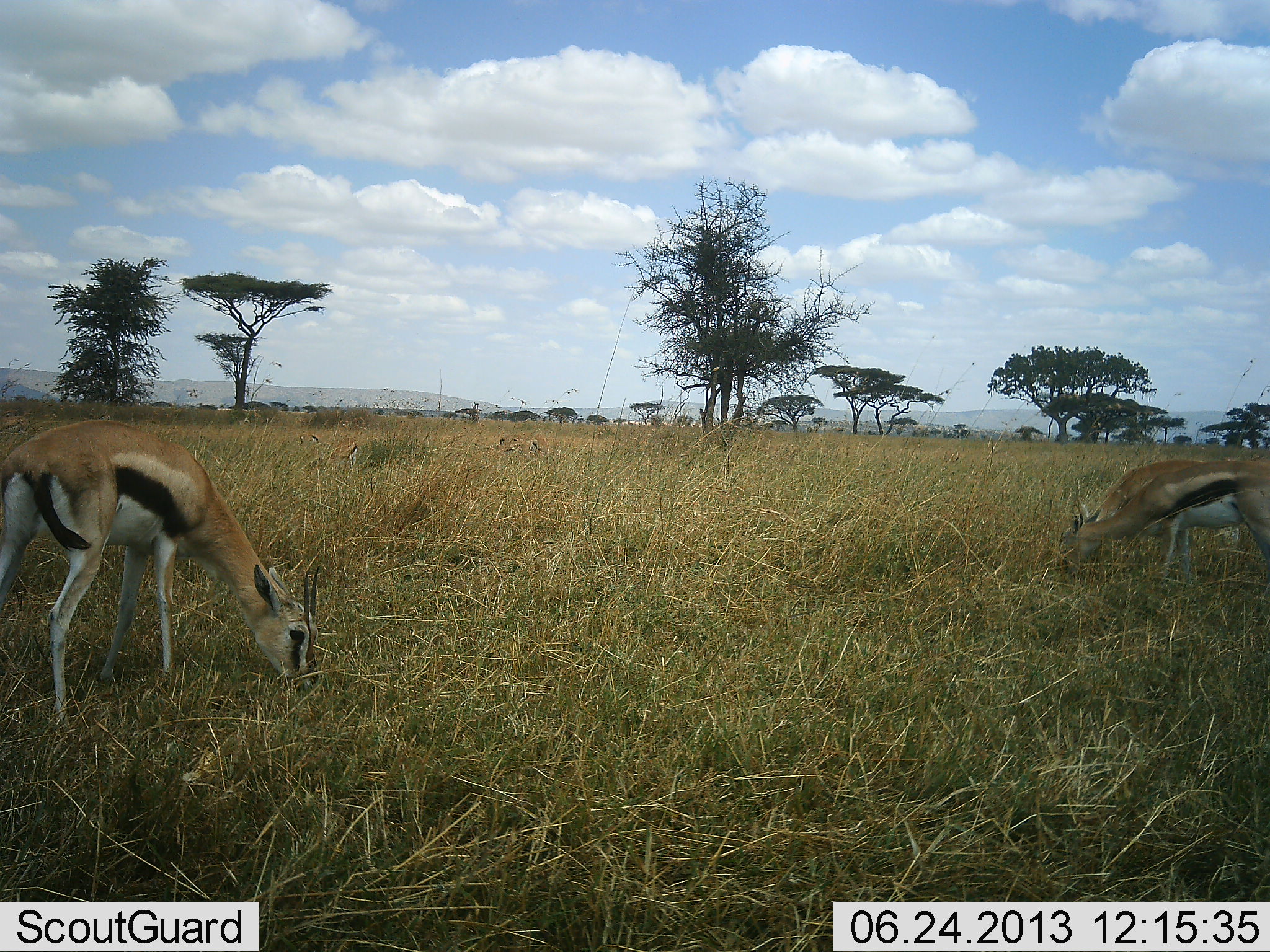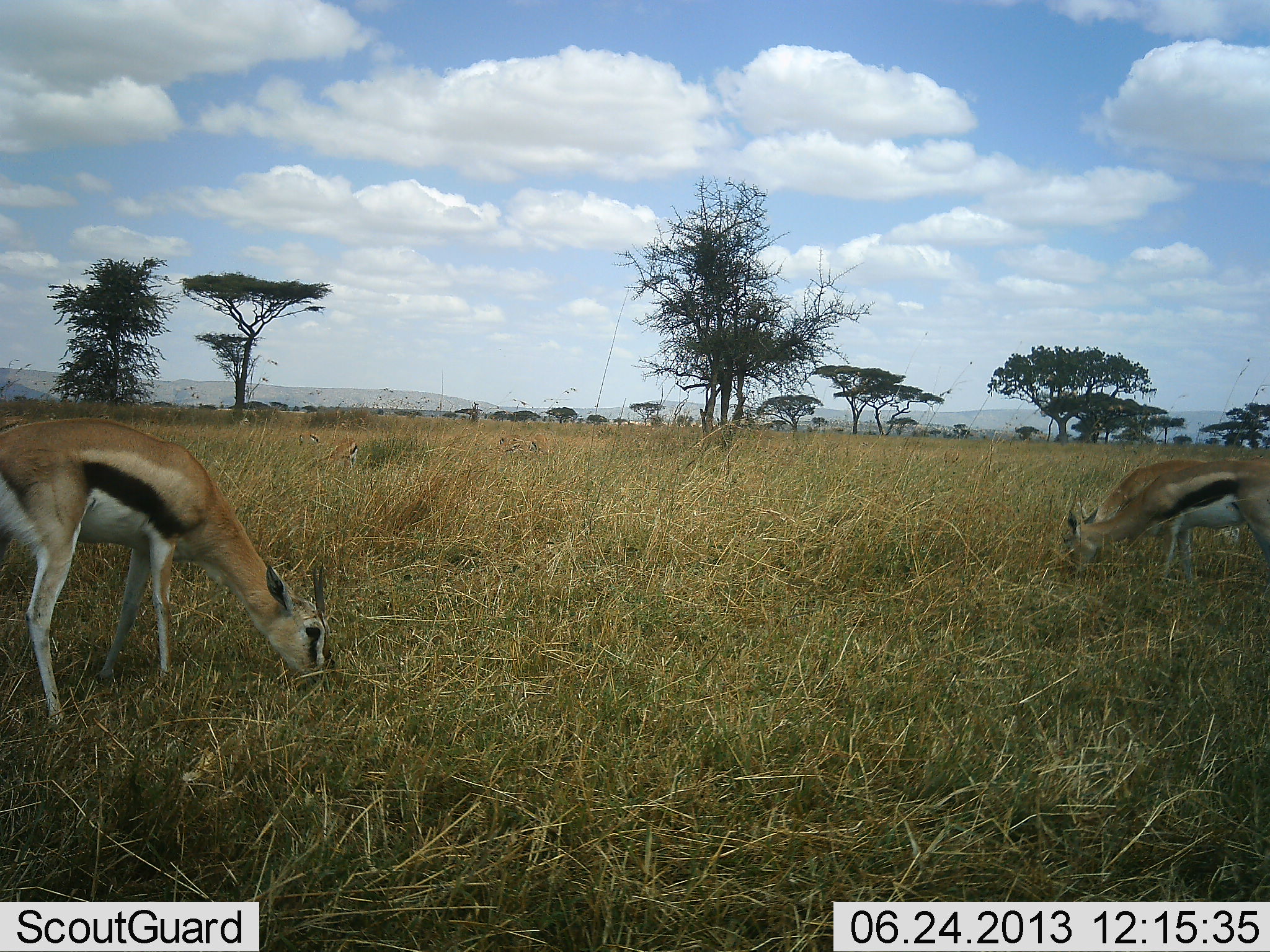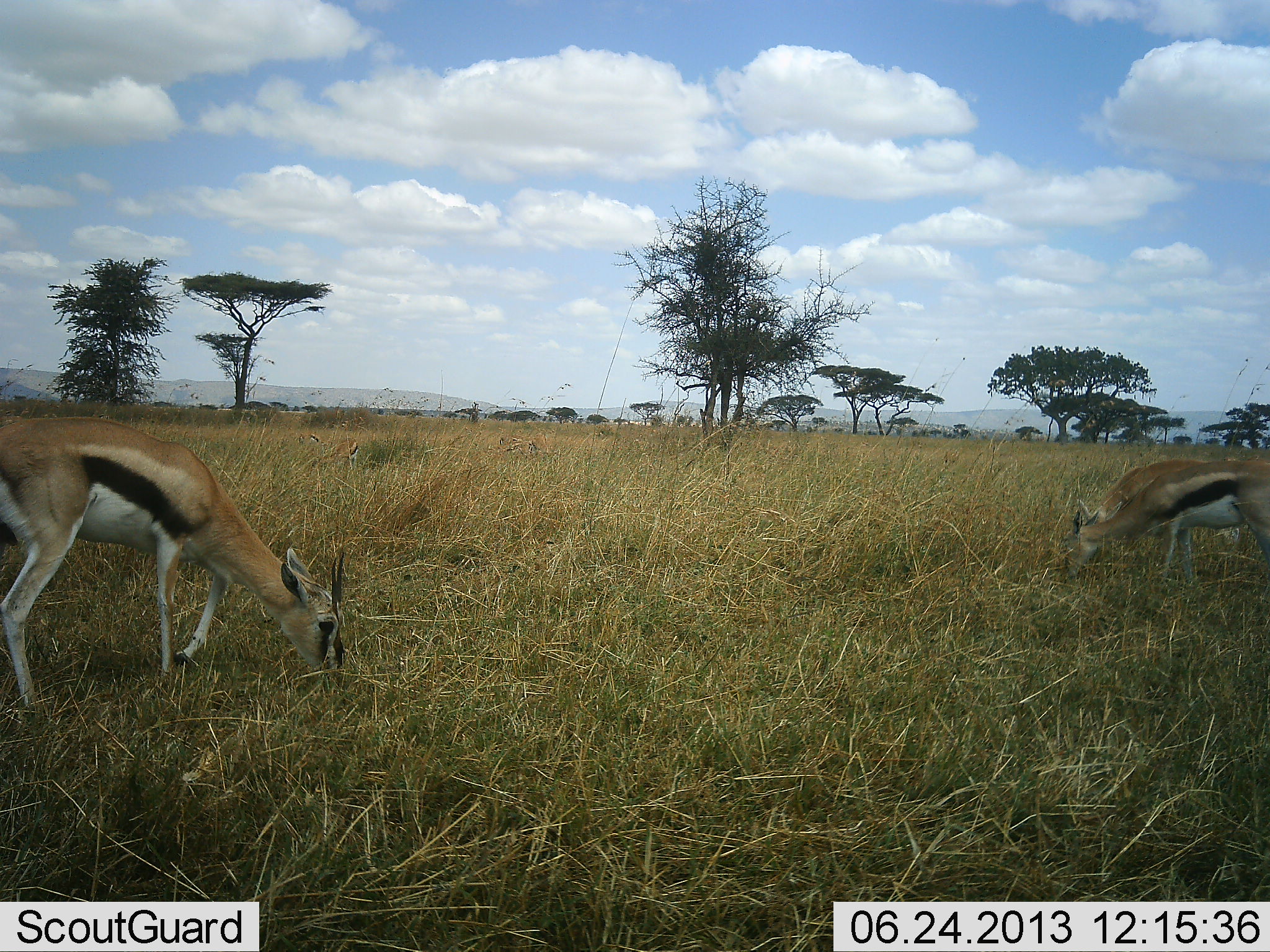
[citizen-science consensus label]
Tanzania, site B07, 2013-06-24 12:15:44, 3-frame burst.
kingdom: Animalia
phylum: Chordata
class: Mammalia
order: Artiodactyla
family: Bovidae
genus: Eudorcas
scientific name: Eudorcas thomsonii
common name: thomson's gazelle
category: gazellethomsons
Gazellethomsons (thomson's gazelle) (Eudorcas thomsonii), count 2. Behavior (volunteer vote fractions): standing 14%, resting 0%, moving 0%, interacting 0%. Young present (vote fraction): 0%. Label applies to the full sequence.